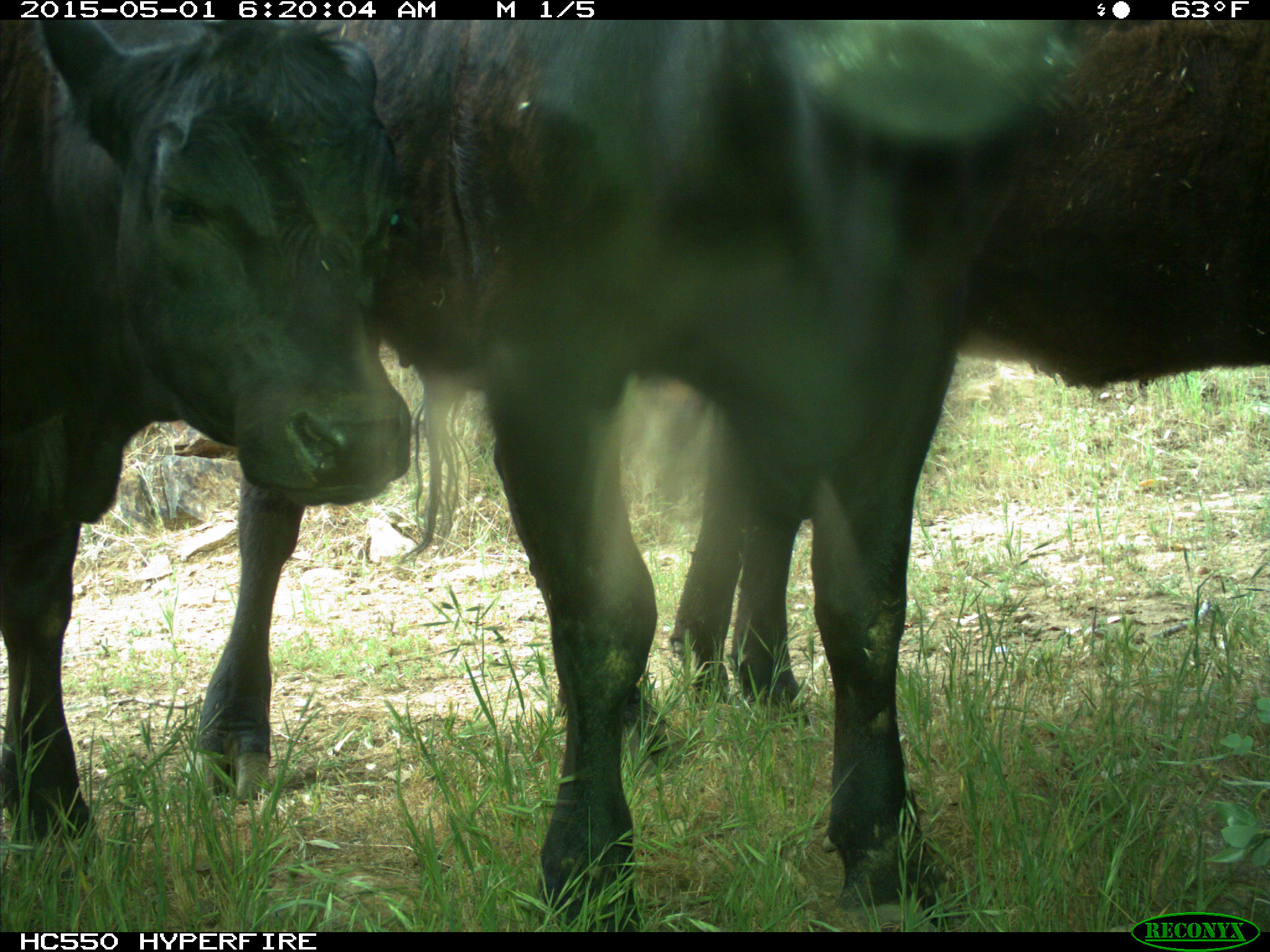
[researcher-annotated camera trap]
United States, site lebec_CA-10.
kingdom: Animalia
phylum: Chordata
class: Mammalia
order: Artiodactyla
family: Bovidae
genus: Bos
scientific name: Bos taurus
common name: domestic cow